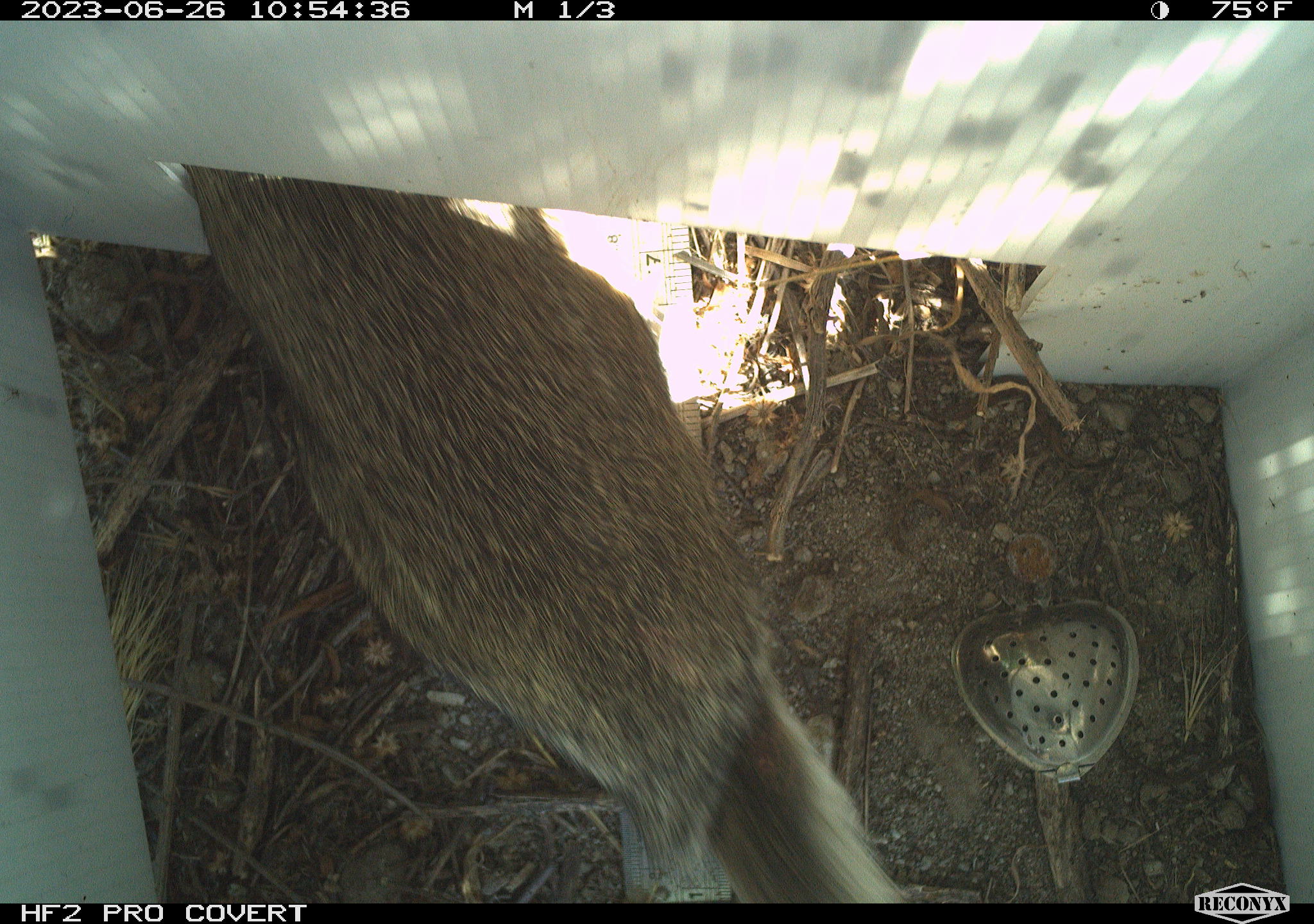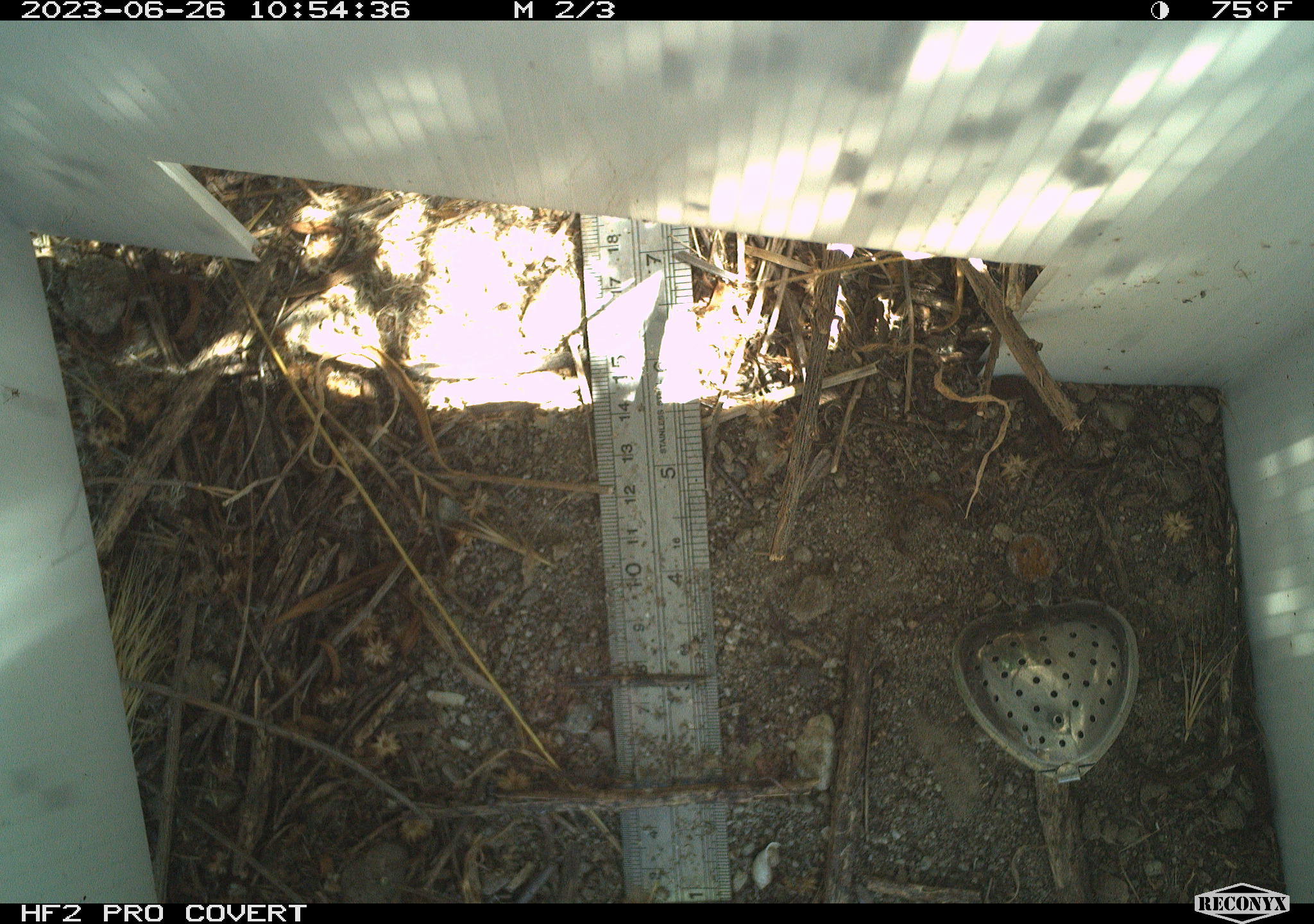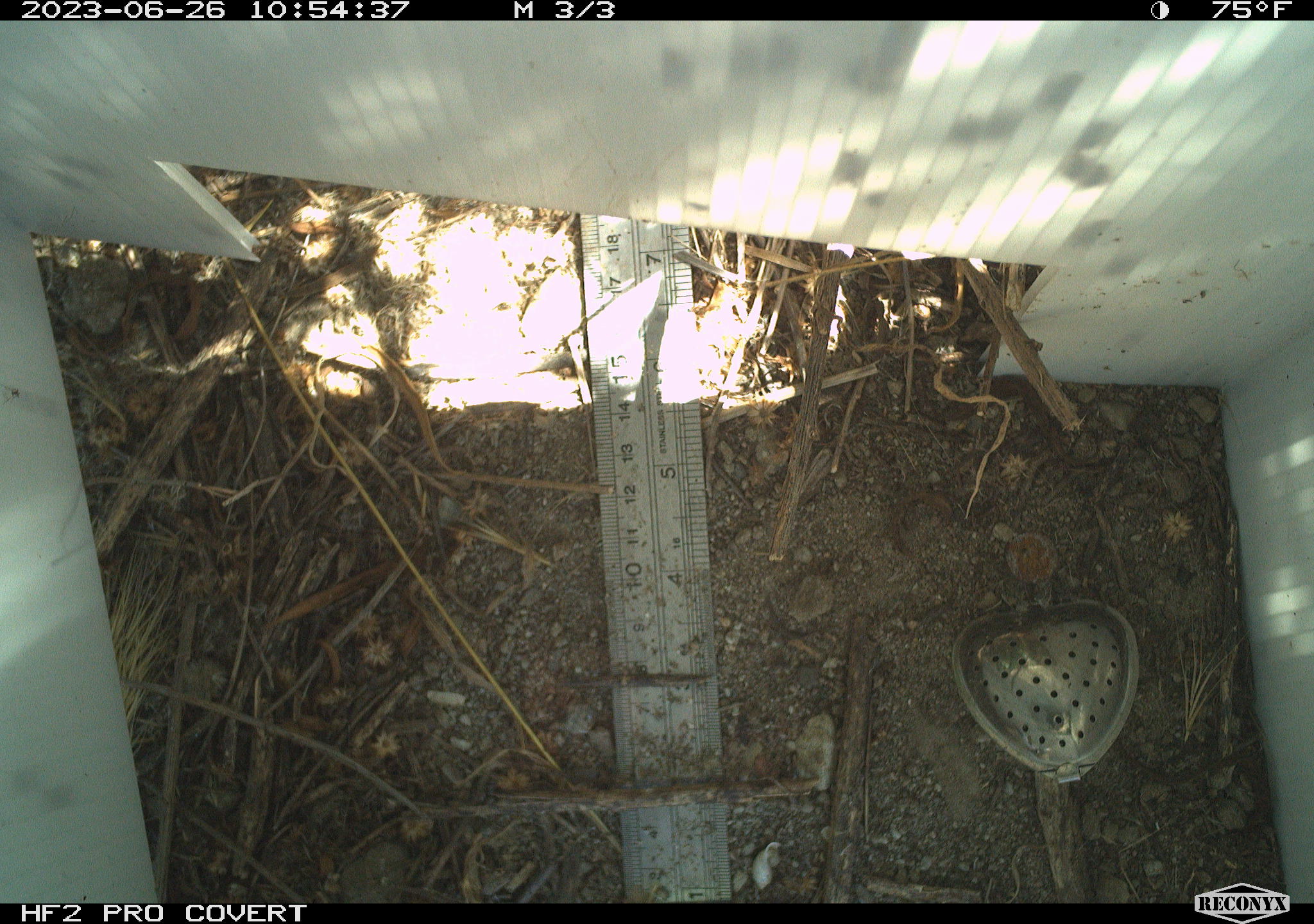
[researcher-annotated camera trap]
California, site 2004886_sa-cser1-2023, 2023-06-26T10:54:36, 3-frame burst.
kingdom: Animalia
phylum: Chordata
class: Mammalia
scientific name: Mammalia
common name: small mammal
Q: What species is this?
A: Small mammal (Mammalia).